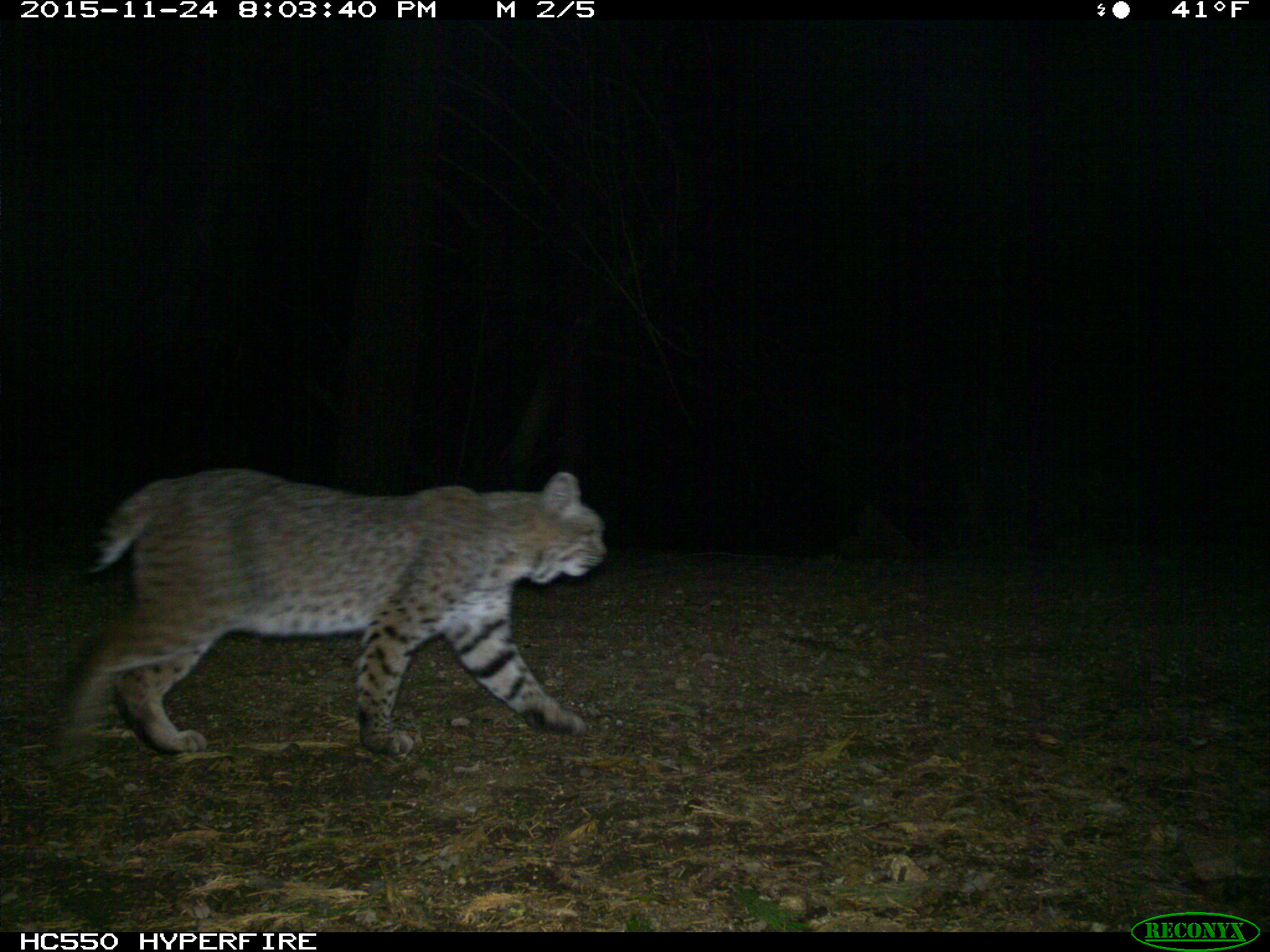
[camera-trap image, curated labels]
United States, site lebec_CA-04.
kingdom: Animalia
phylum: Chordata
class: Mammalia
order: Carnivora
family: Felidae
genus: Lynx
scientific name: Lynx rufus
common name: bobcat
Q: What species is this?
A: Lynx rufus (bobcat).